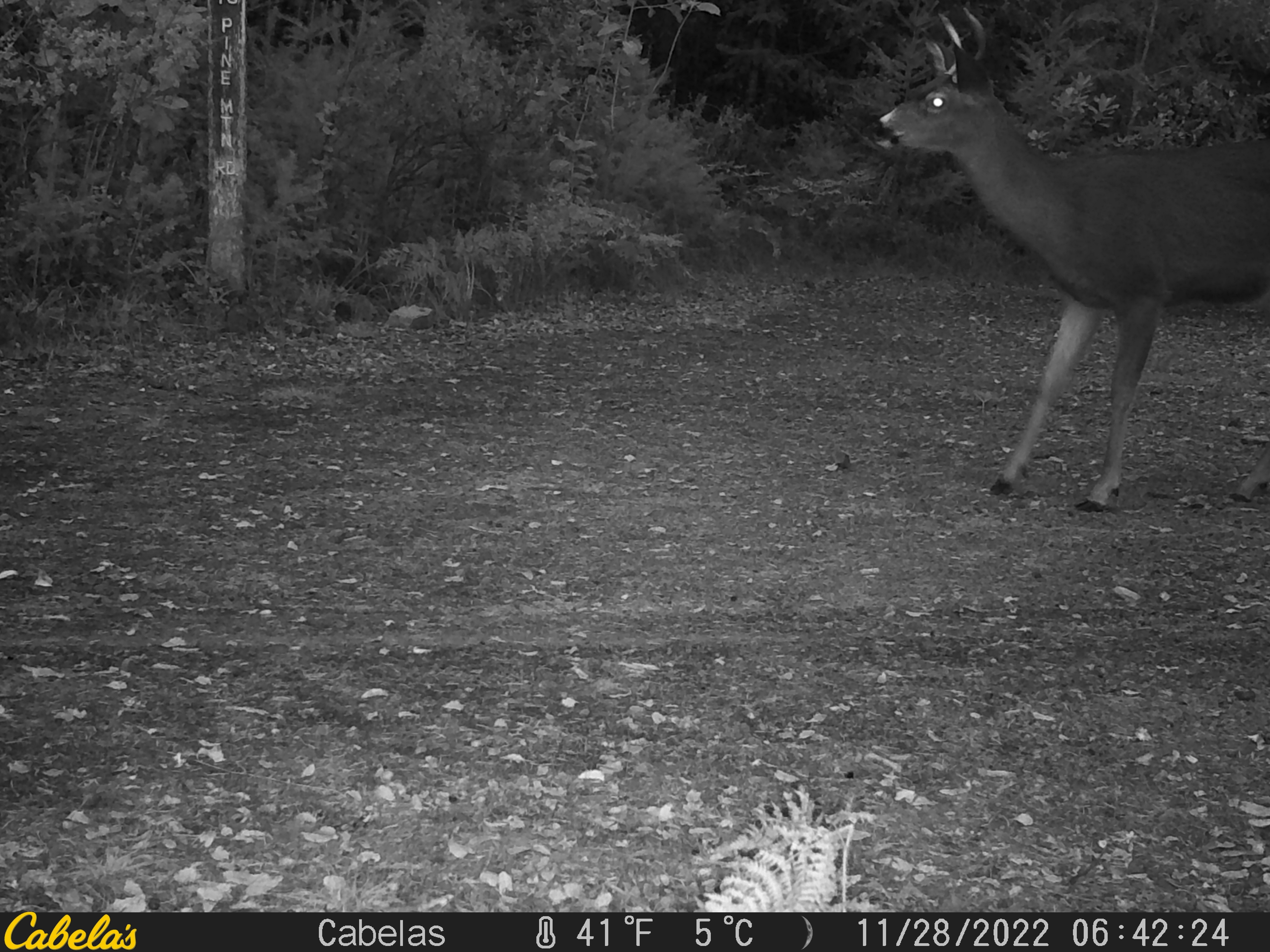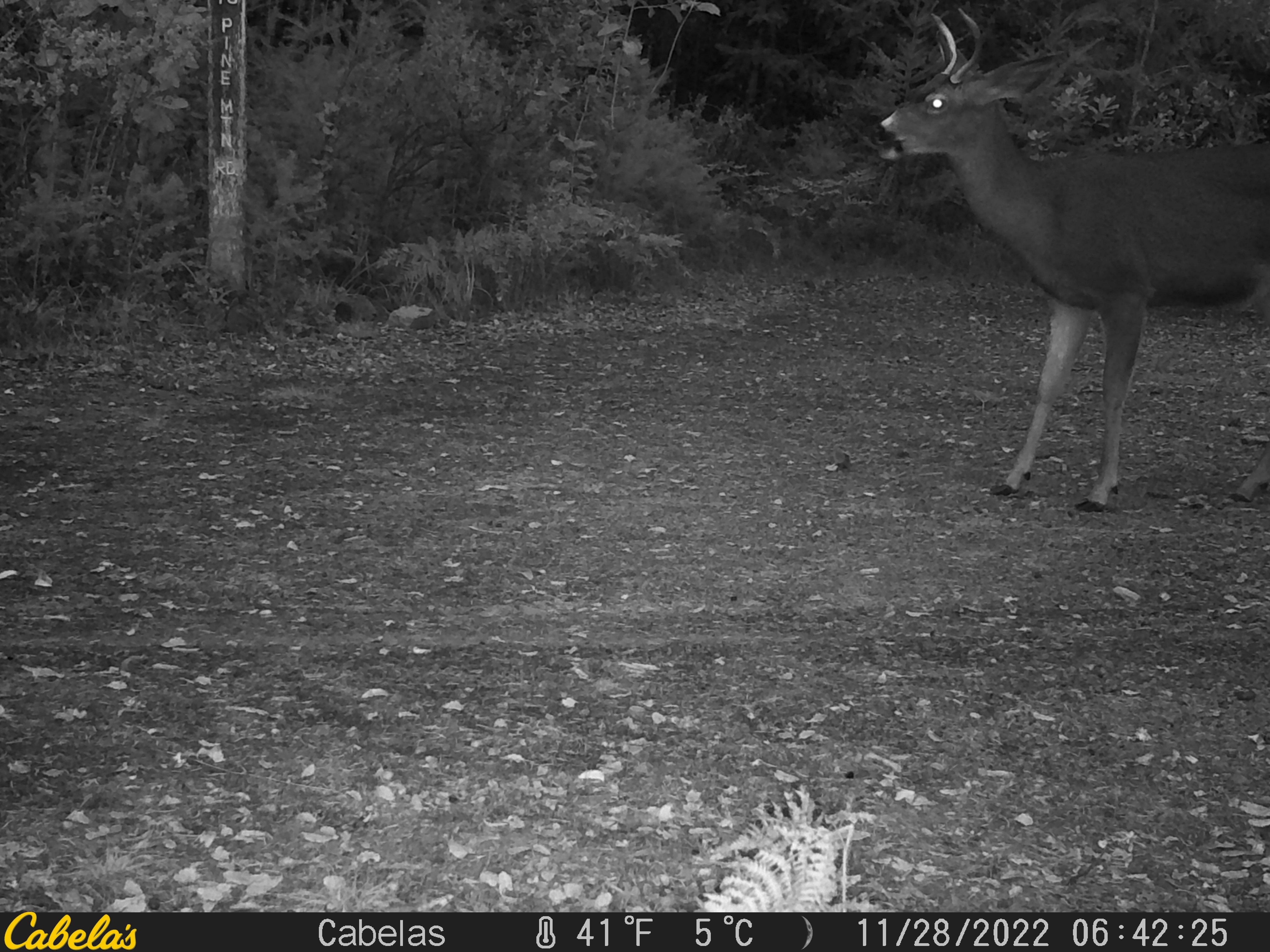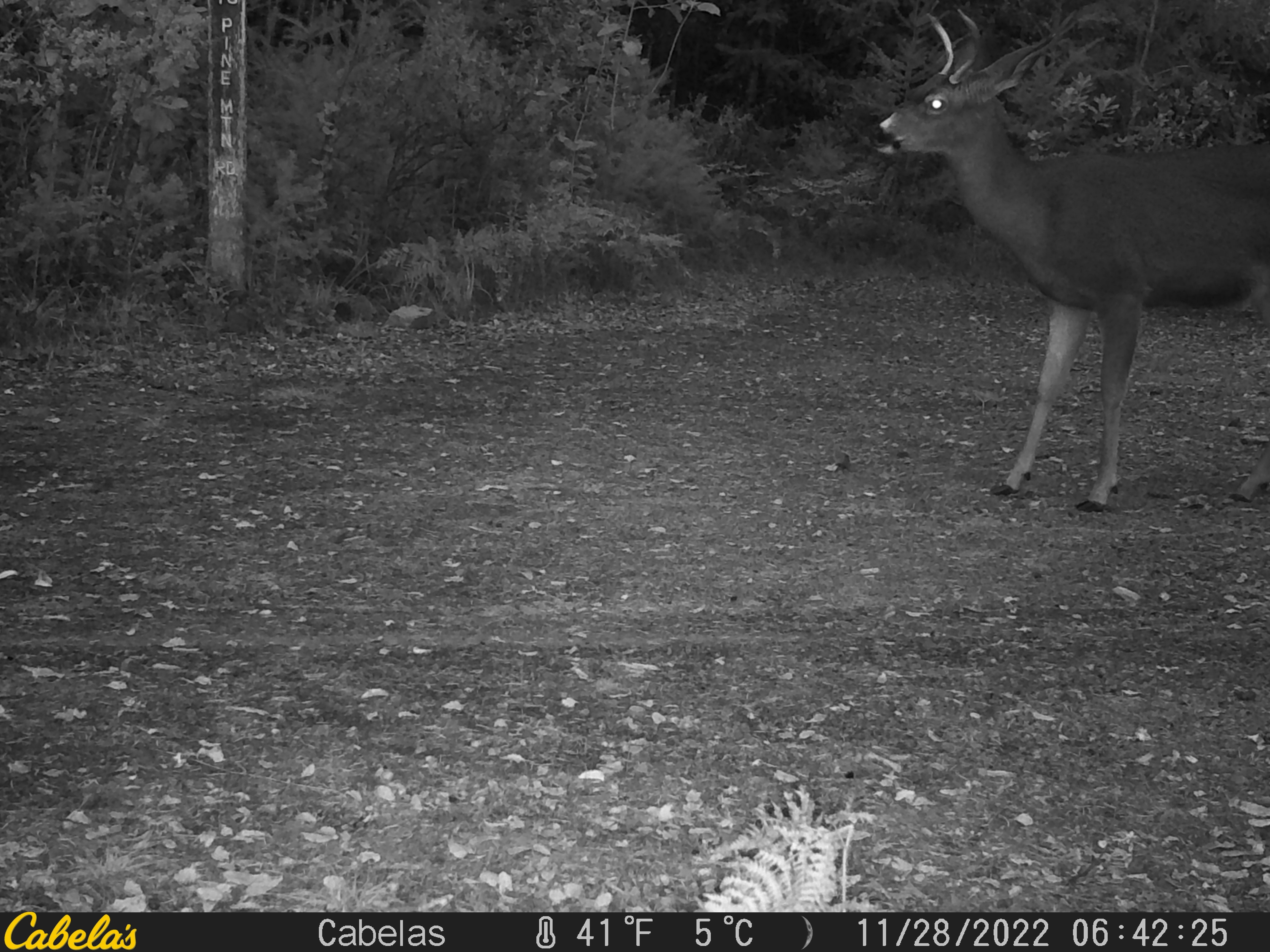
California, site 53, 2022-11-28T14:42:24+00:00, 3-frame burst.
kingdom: Animalia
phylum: Chordata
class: Mammalia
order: Artiodactyla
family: Cervidae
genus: Odocoileus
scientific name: Odocoileus hemionus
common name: mule deer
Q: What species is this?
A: Mule deer (Odocoileus hemionus).